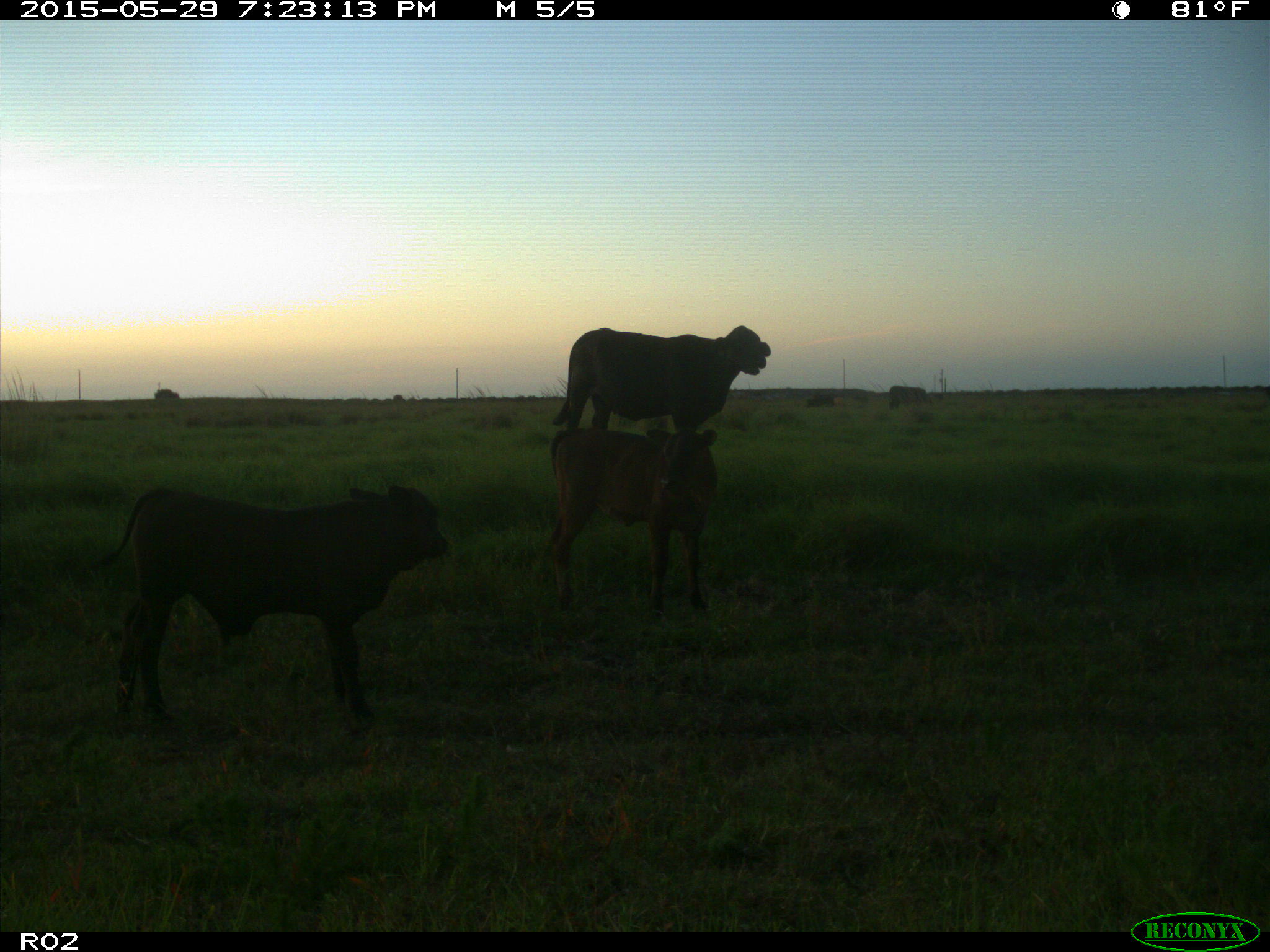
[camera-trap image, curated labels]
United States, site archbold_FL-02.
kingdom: Animalia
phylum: Chordata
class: Mammalia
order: Artiodactyla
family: Bovidae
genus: Bos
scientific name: Bos taurus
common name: domestic cow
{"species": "Bos taurus (domestic cow)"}